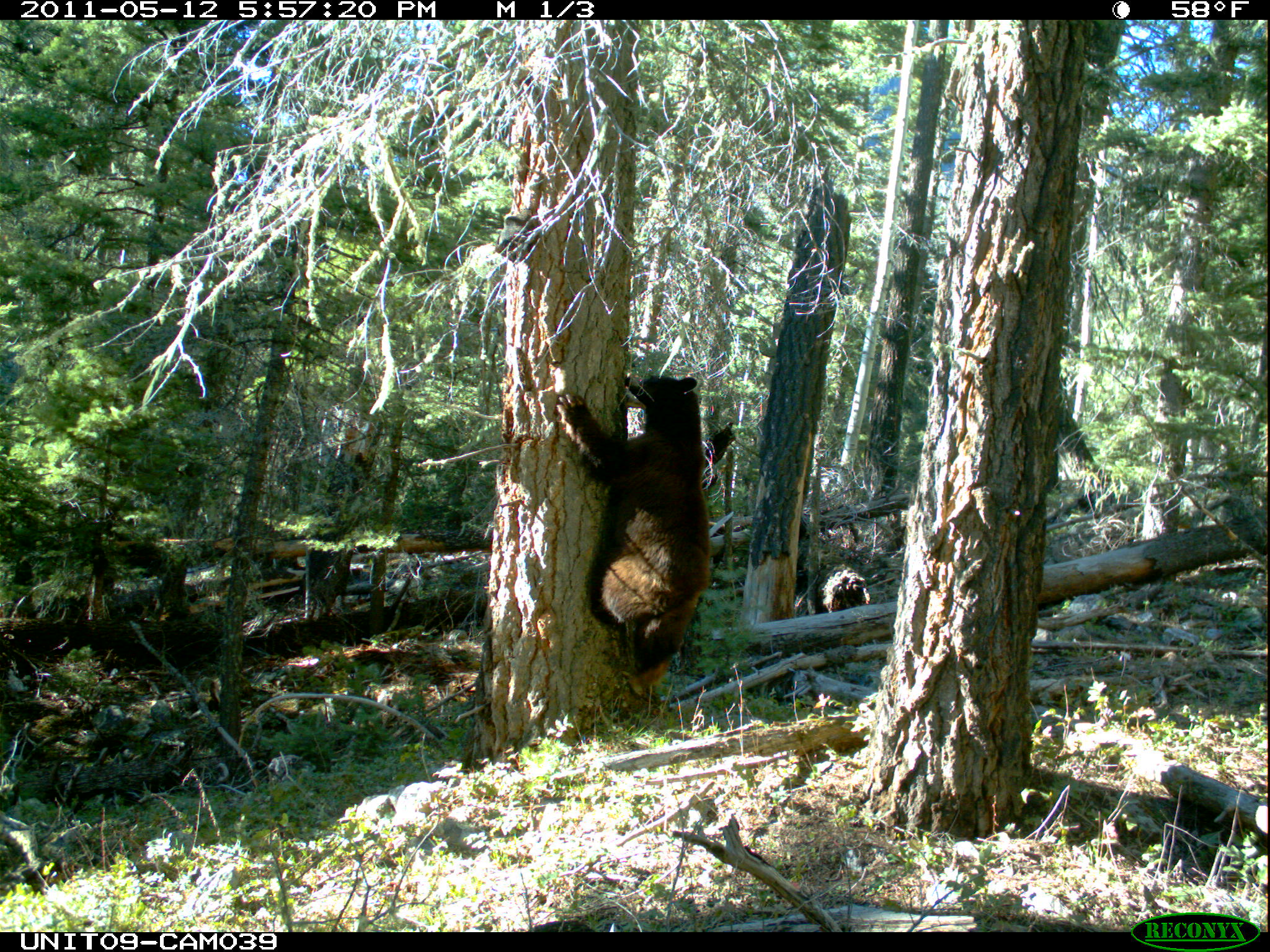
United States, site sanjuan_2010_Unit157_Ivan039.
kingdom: Animalia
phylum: Chordata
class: Mammalia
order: Carnivora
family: Ursidae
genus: Ursus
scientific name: Ursus americanus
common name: american black bear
Ursus americanus (american black bear).